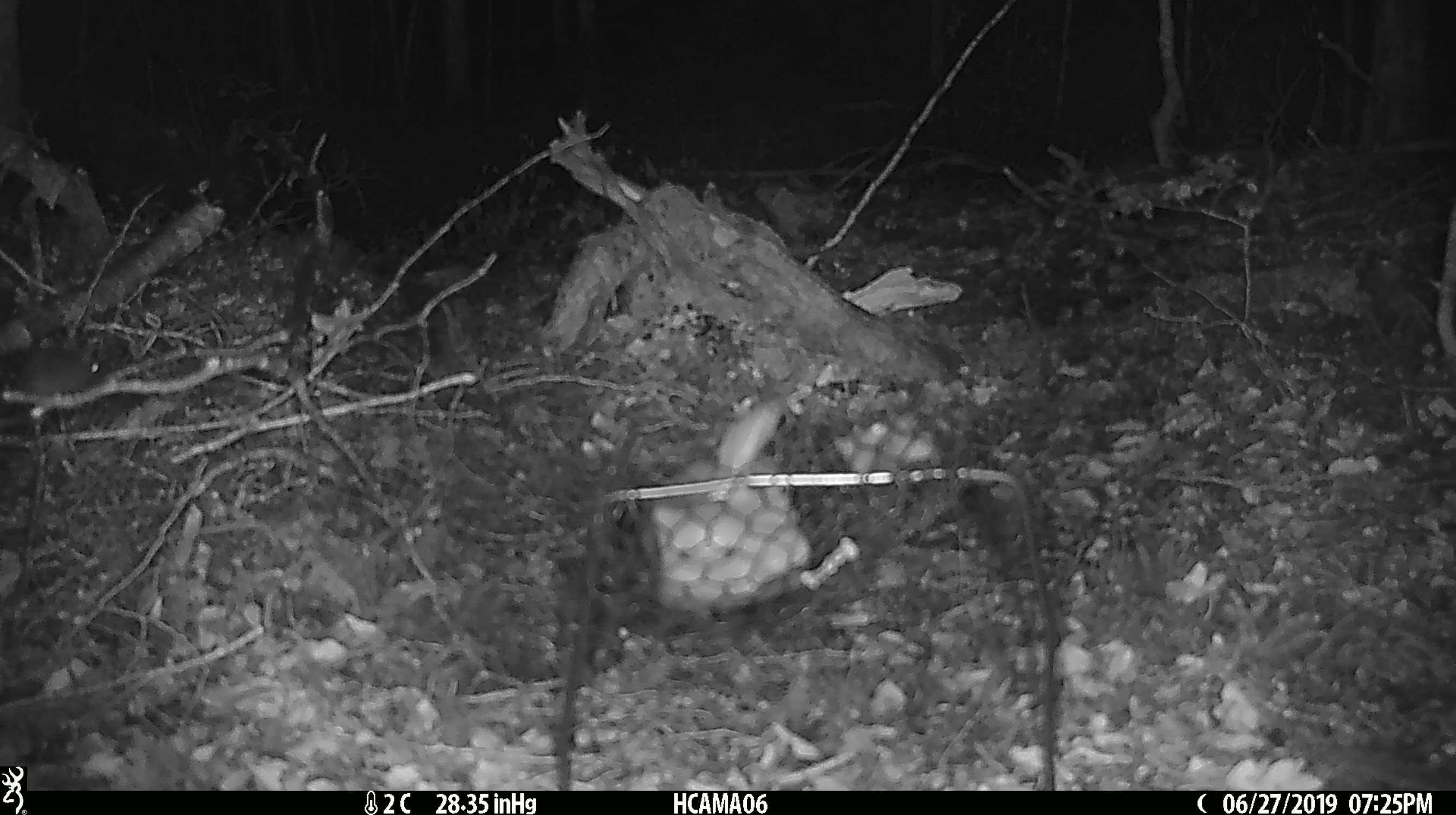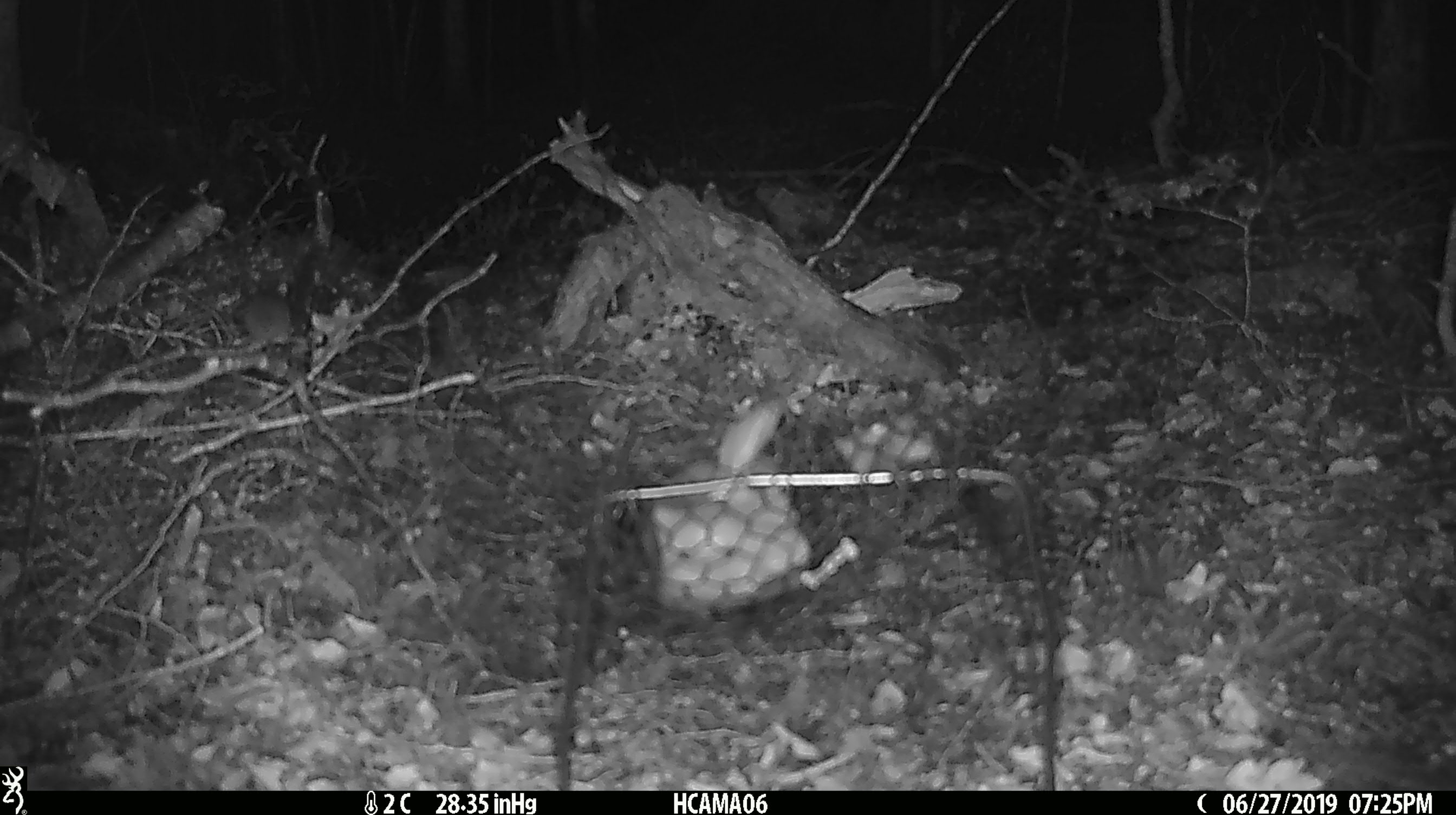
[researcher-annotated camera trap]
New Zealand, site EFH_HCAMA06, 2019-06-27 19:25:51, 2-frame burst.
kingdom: Animalia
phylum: Chordata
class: Mammalia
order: Rodentia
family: Muridae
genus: Mus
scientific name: Mus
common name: mouse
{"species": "mouse (Mus)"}